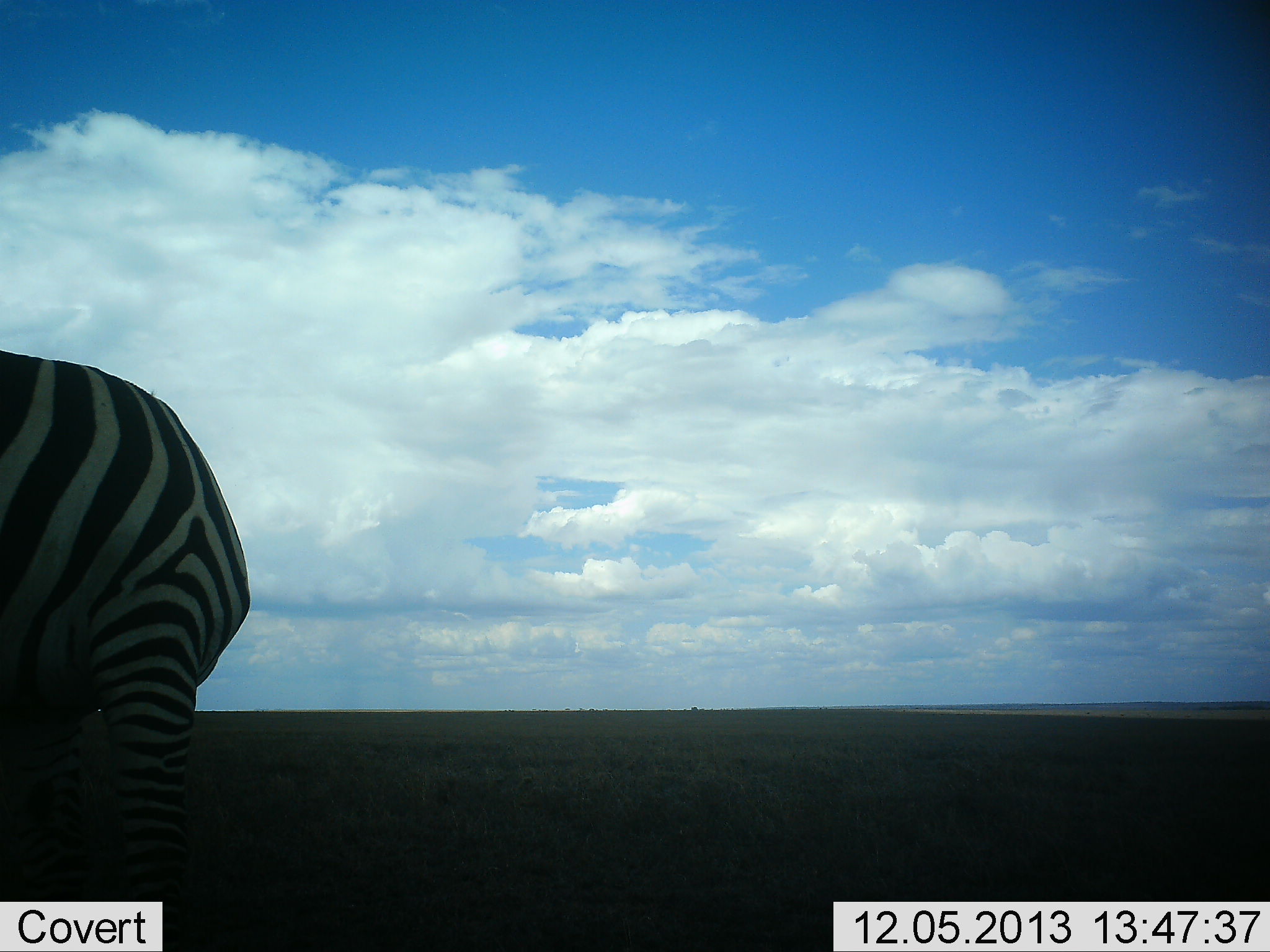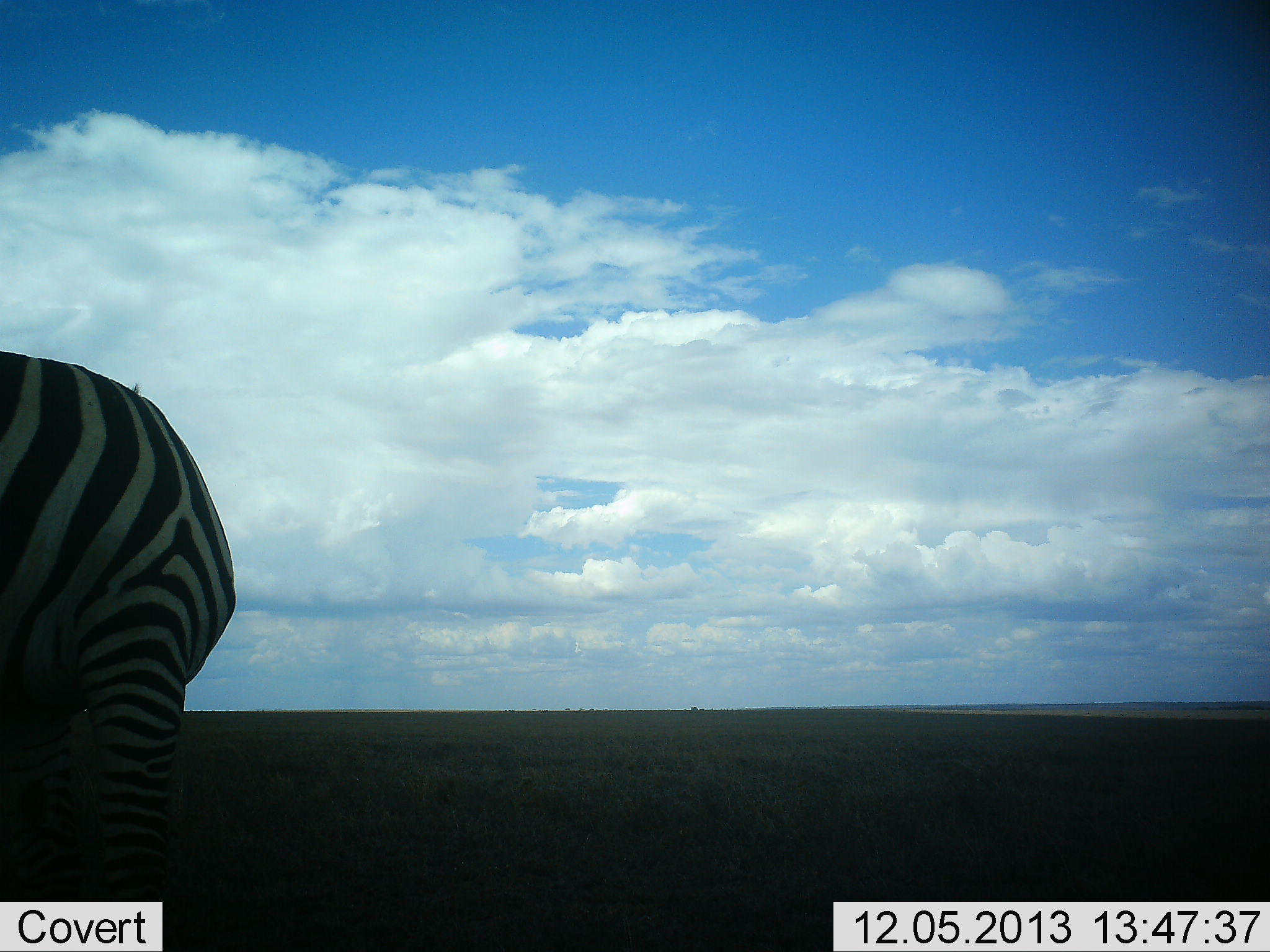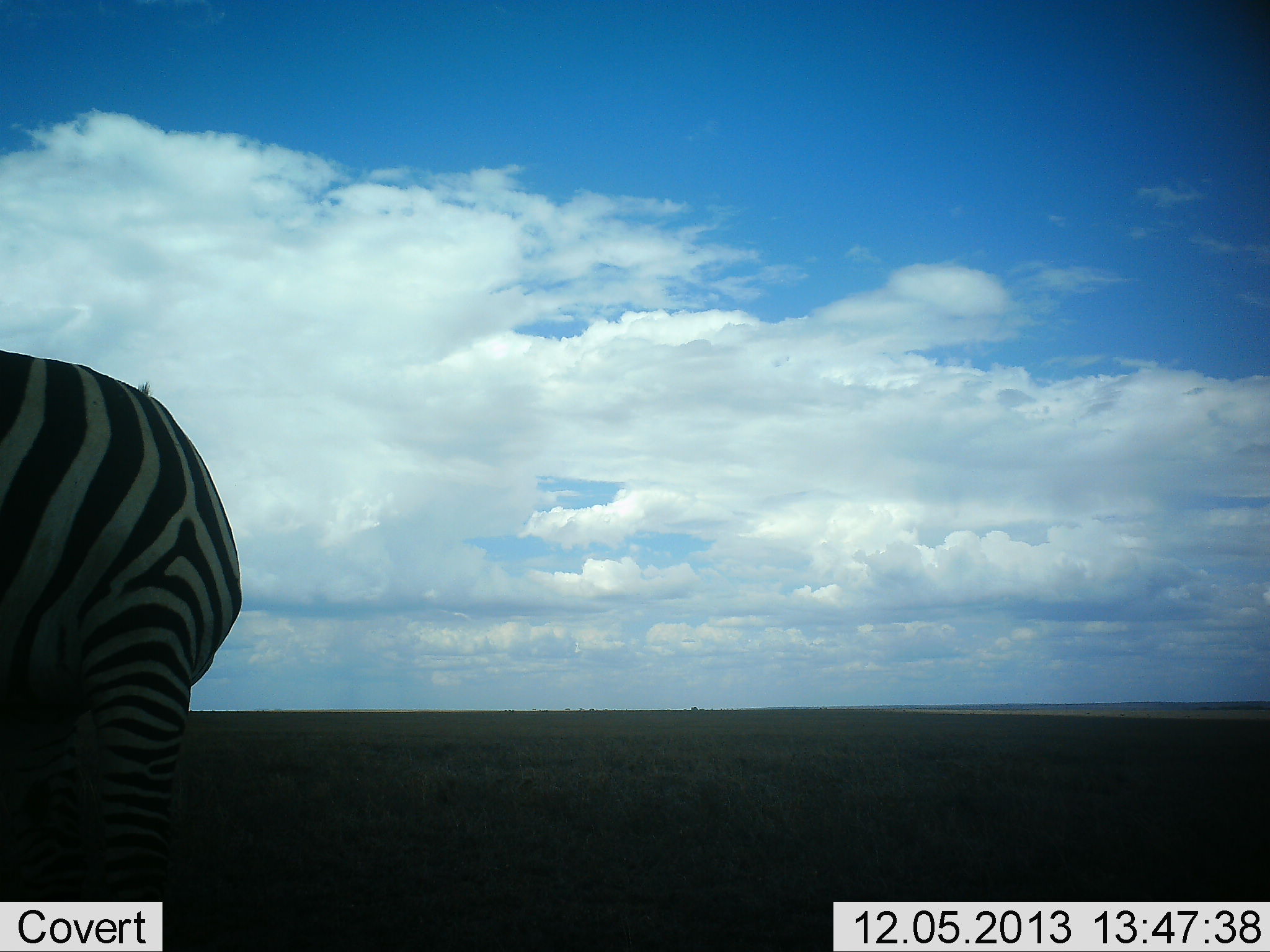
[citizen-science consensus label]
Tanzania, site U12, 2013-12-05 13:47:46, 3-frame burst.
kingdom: Animalia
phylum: Chordata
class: Mammalia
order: Perissodactyla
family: Equidae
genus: Equus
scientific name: Equus quagga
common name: plains zebra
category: zebra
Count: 1.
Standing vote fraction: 100%.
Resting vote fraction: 0%.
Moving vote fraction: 0%.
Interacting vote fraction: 0%.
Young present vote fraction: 0%.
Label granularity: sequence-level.